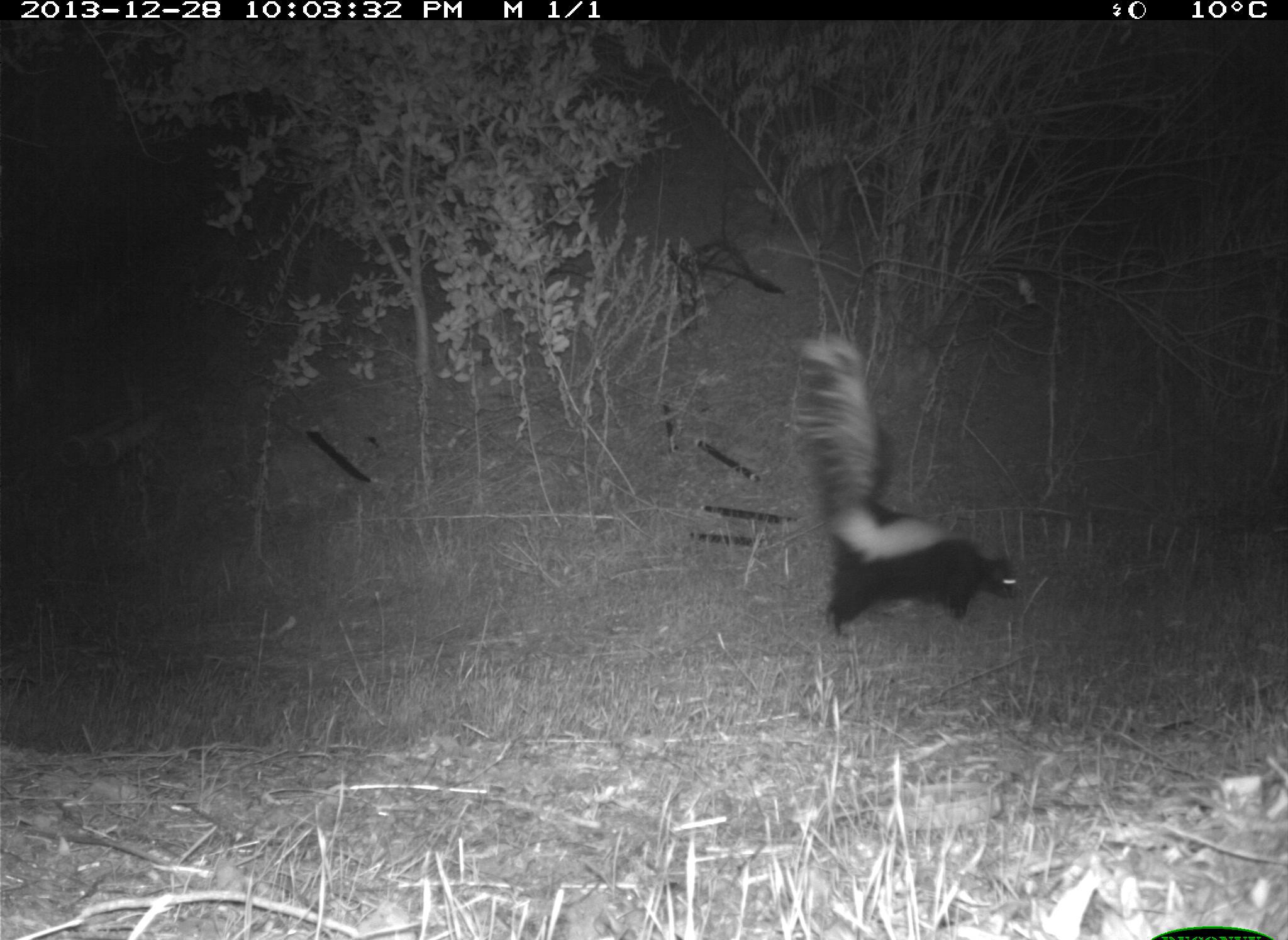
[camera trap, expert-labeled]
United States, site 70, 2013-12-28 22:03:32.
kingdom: Animalia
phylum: Chordata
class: Mammalia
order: Carnivora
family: Mephitidae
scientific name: Mephitidae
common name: skunk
Skunk (Mephitidae).